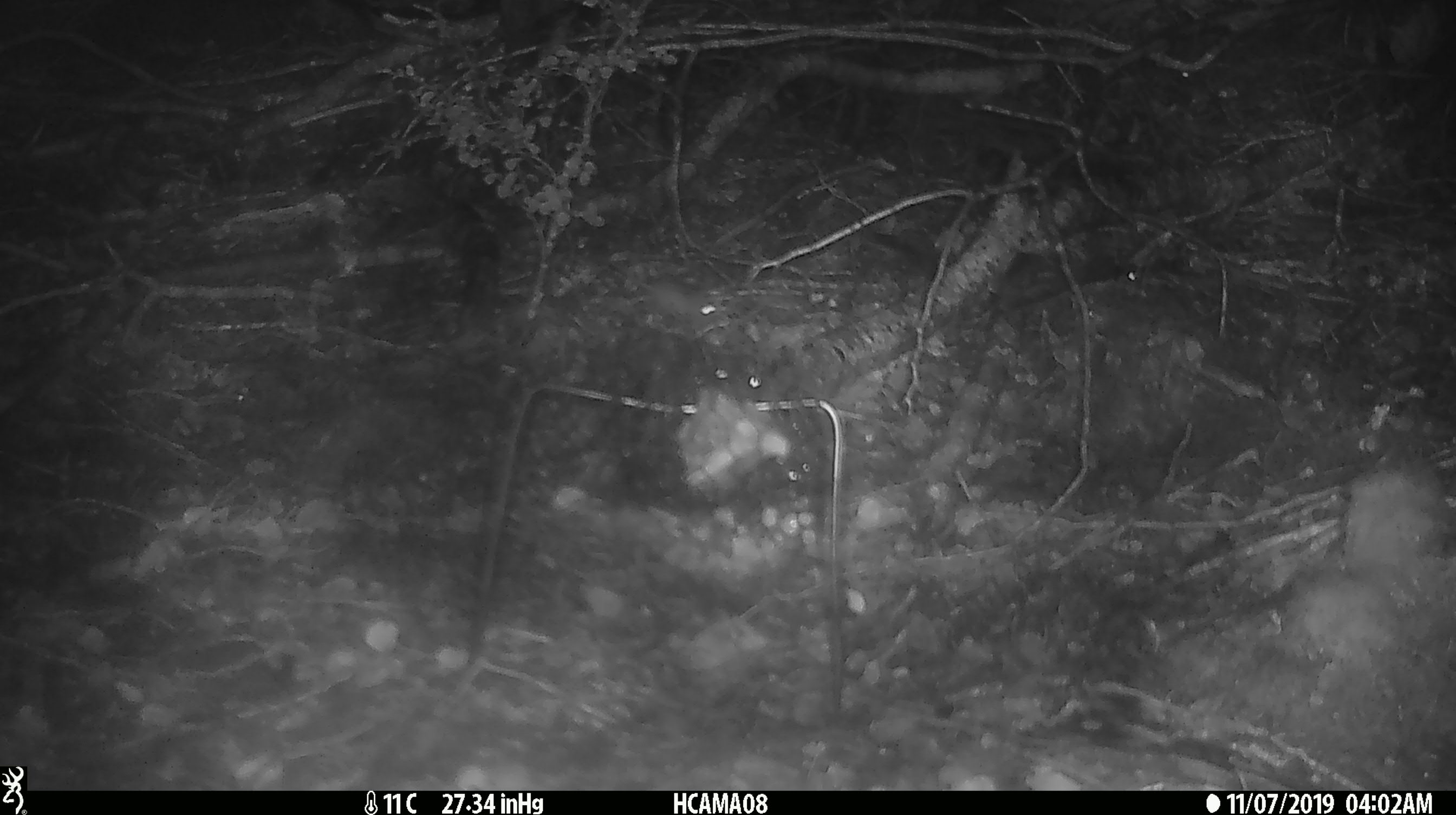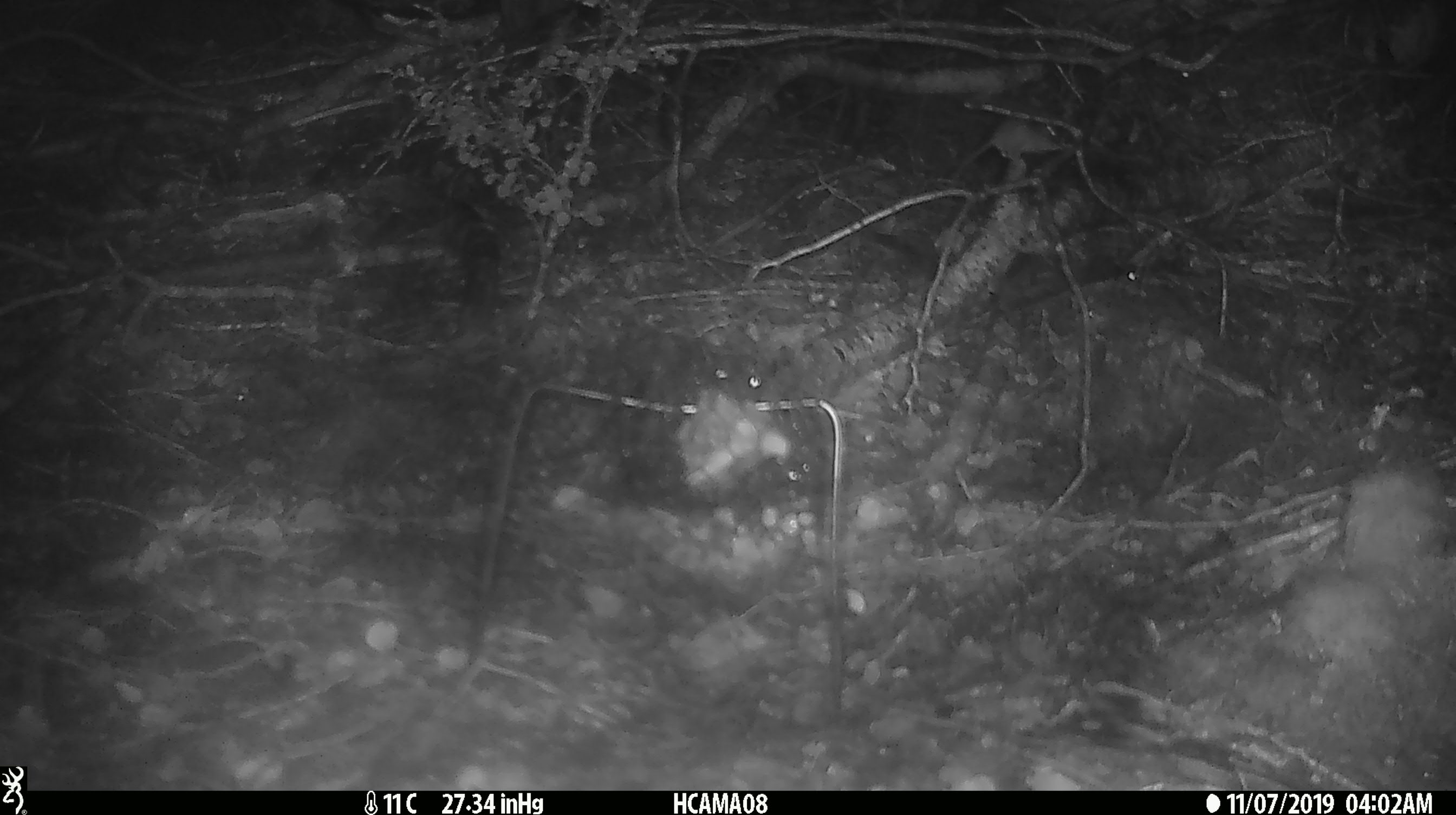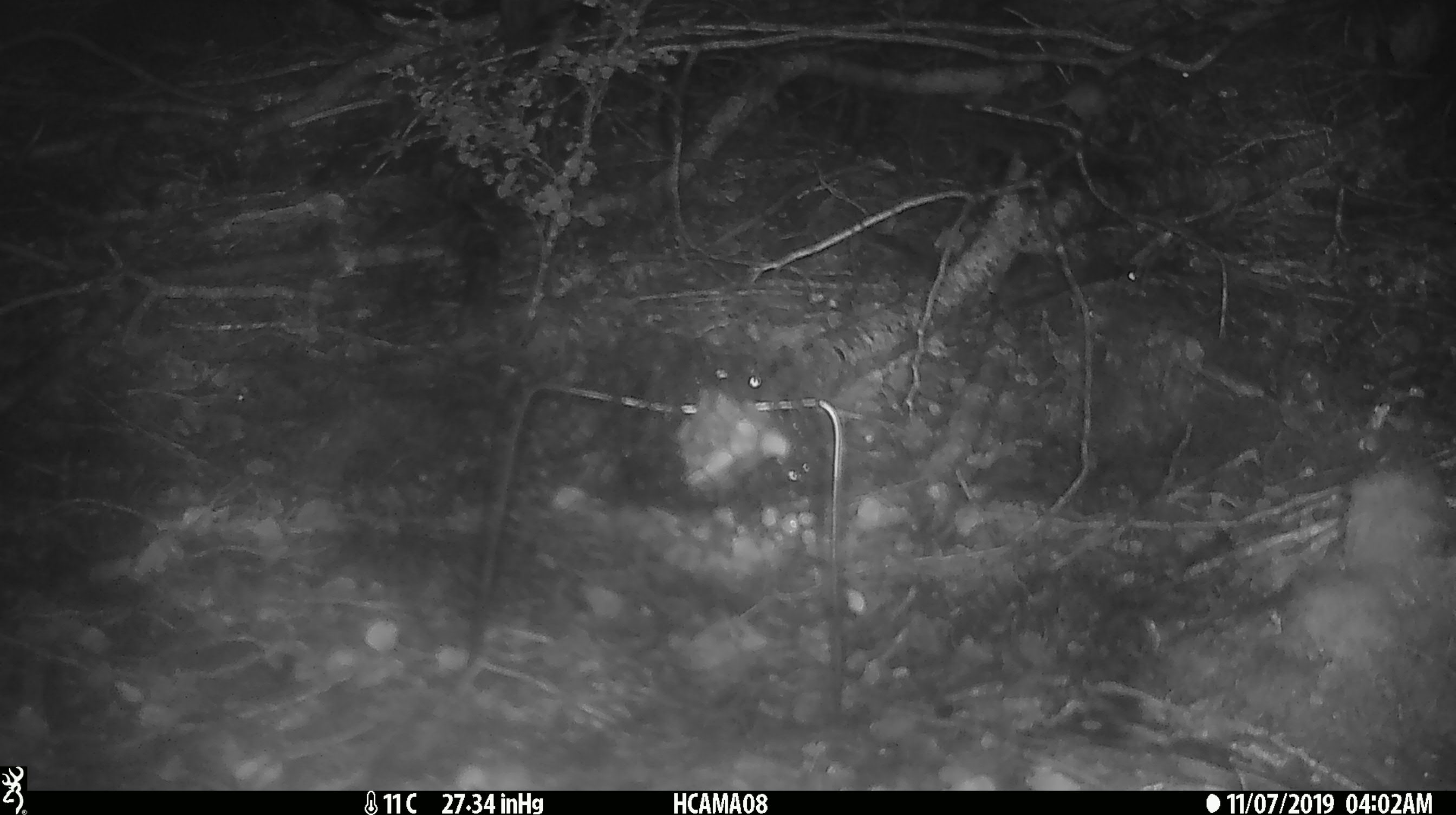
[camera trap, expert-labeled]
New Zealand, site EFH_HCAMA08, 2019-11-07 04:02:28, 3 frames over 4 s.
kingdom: Animalia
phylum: Chordata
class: Mammalia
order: Rodentia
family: Muridae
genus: Mus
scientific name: Mus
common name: mouse